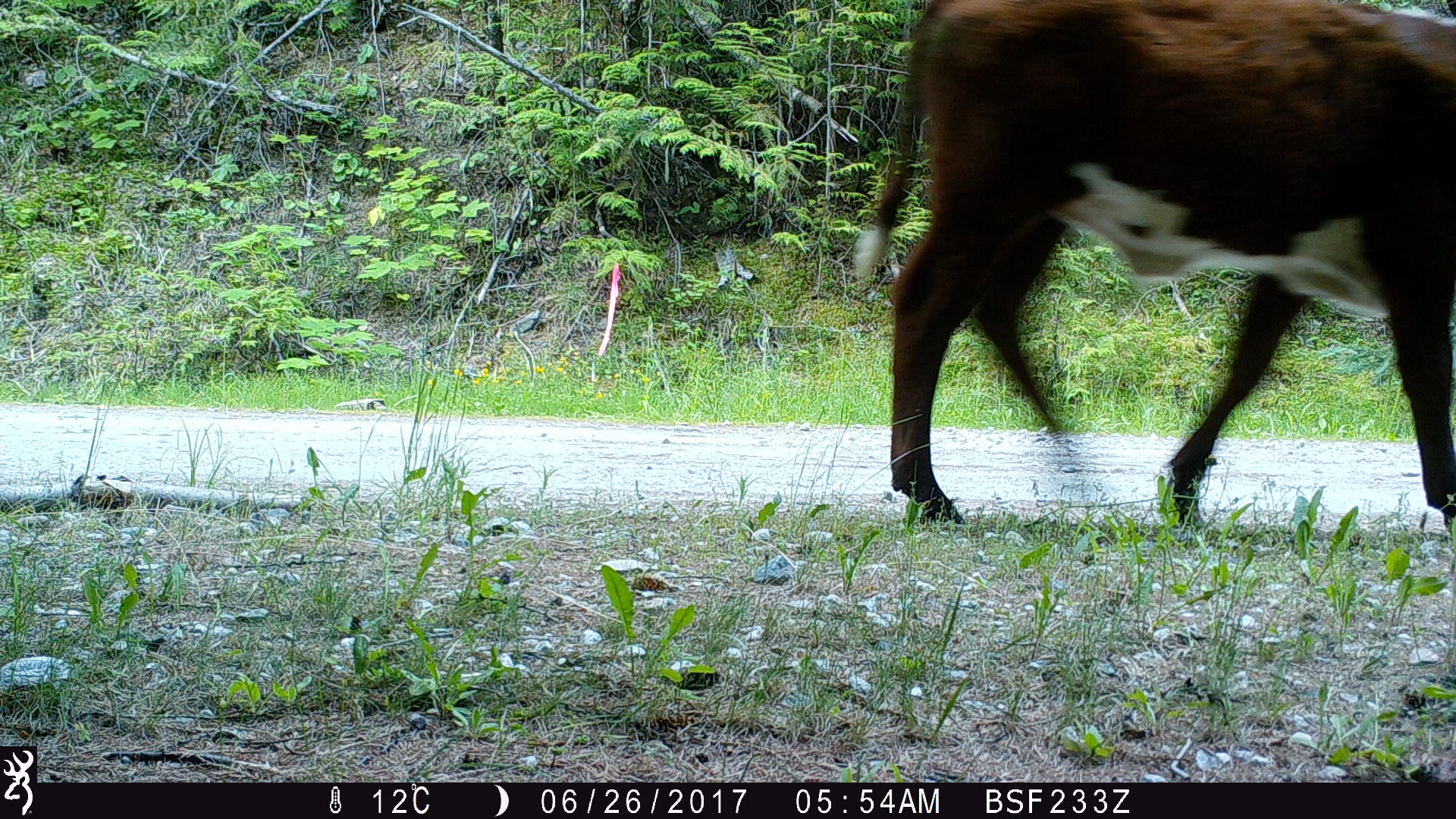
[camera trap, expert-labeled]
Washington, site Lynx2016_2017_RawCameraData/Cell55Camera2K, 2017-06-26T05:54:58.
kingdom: Animalia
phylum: Chordata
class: Mammalia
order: Artiodactyla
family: Bovidae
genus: Bos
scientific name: Bos taurus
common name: domestic cattle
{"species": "domestic cattle (Bos taurus)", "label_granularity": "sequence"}